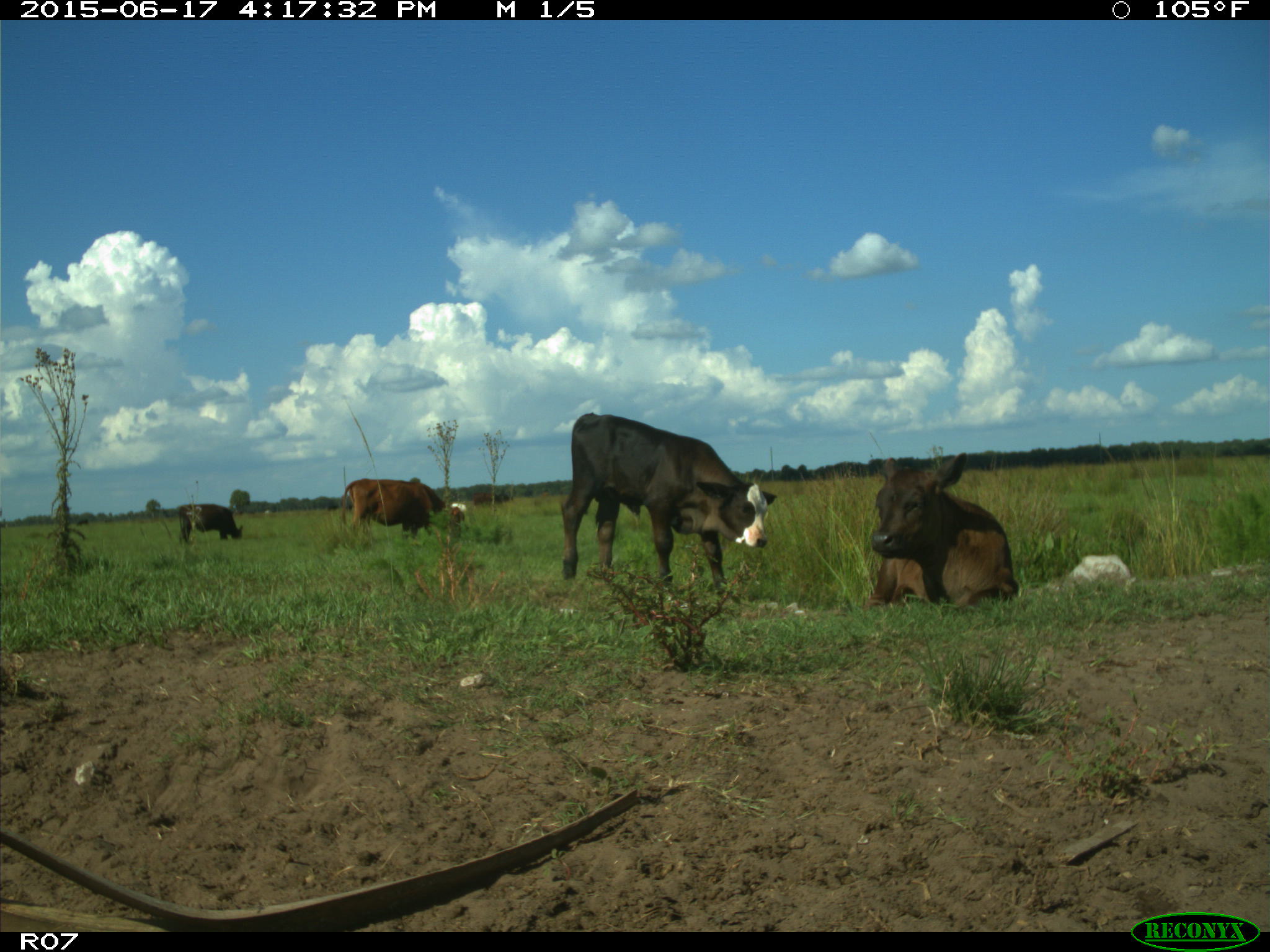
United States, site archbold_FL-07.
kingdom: Animalia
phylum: Chordata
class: Mammalia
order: Artiodactyla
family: Bovidae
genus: Bos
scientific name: Bos taurus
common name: domestic cow